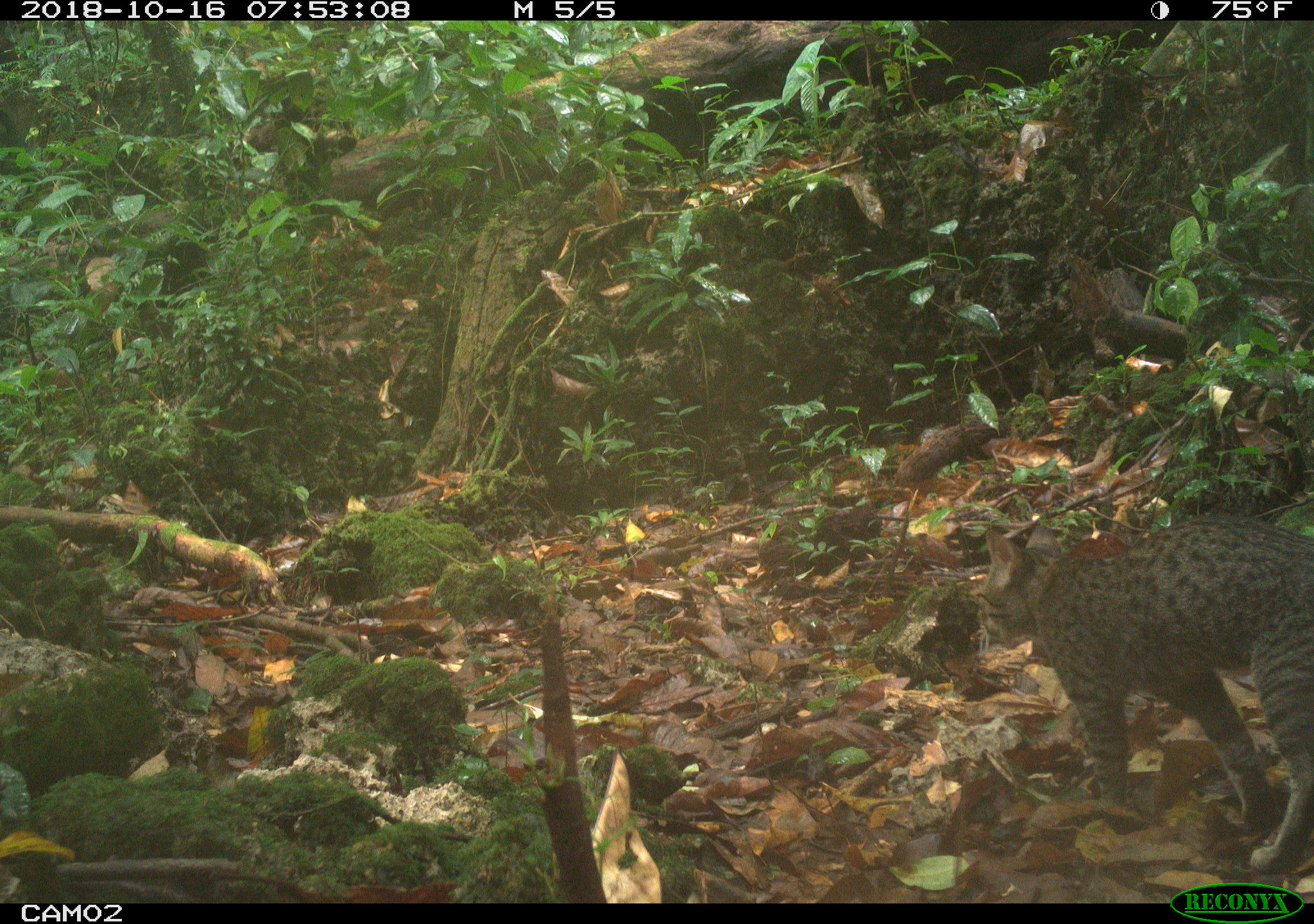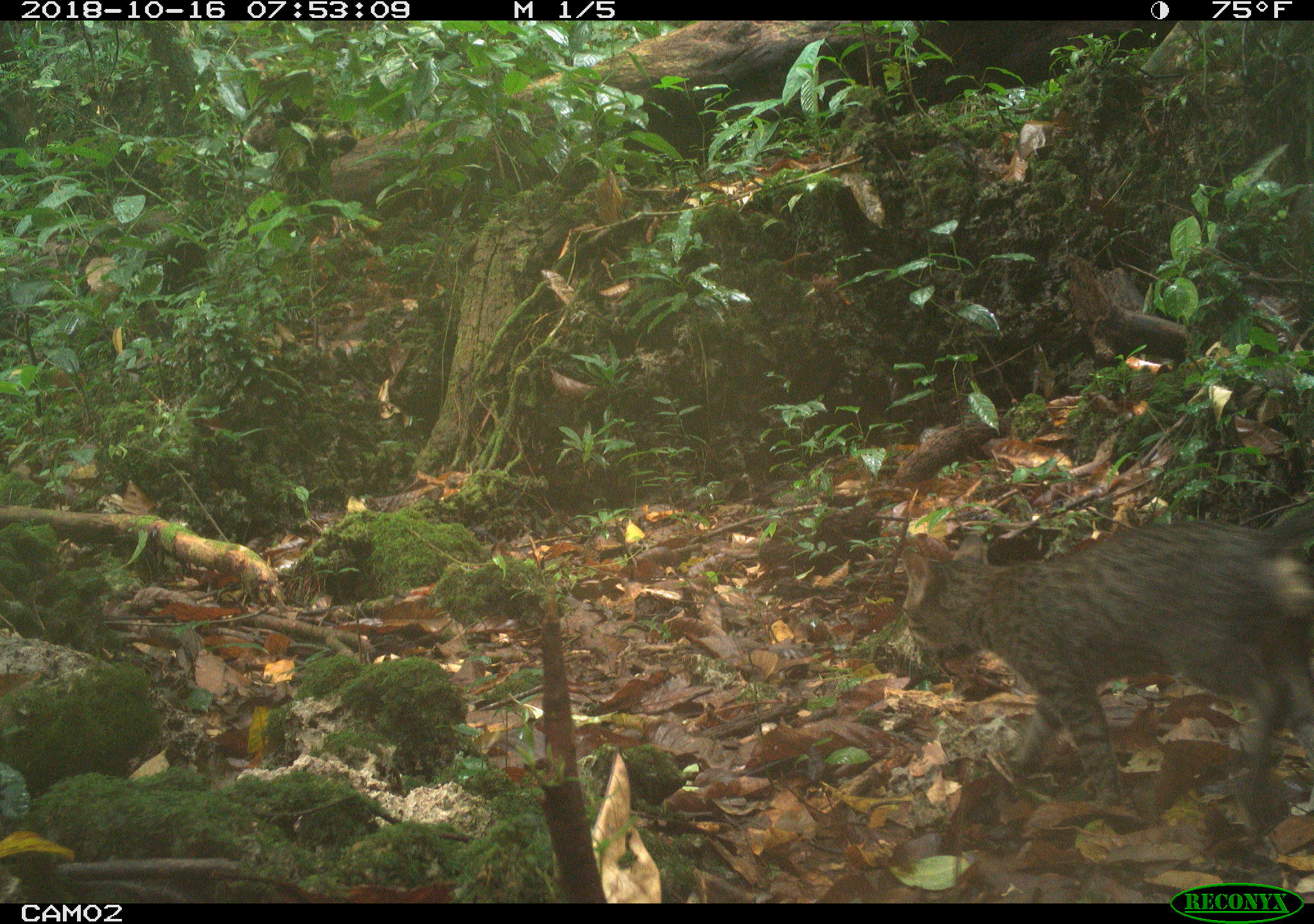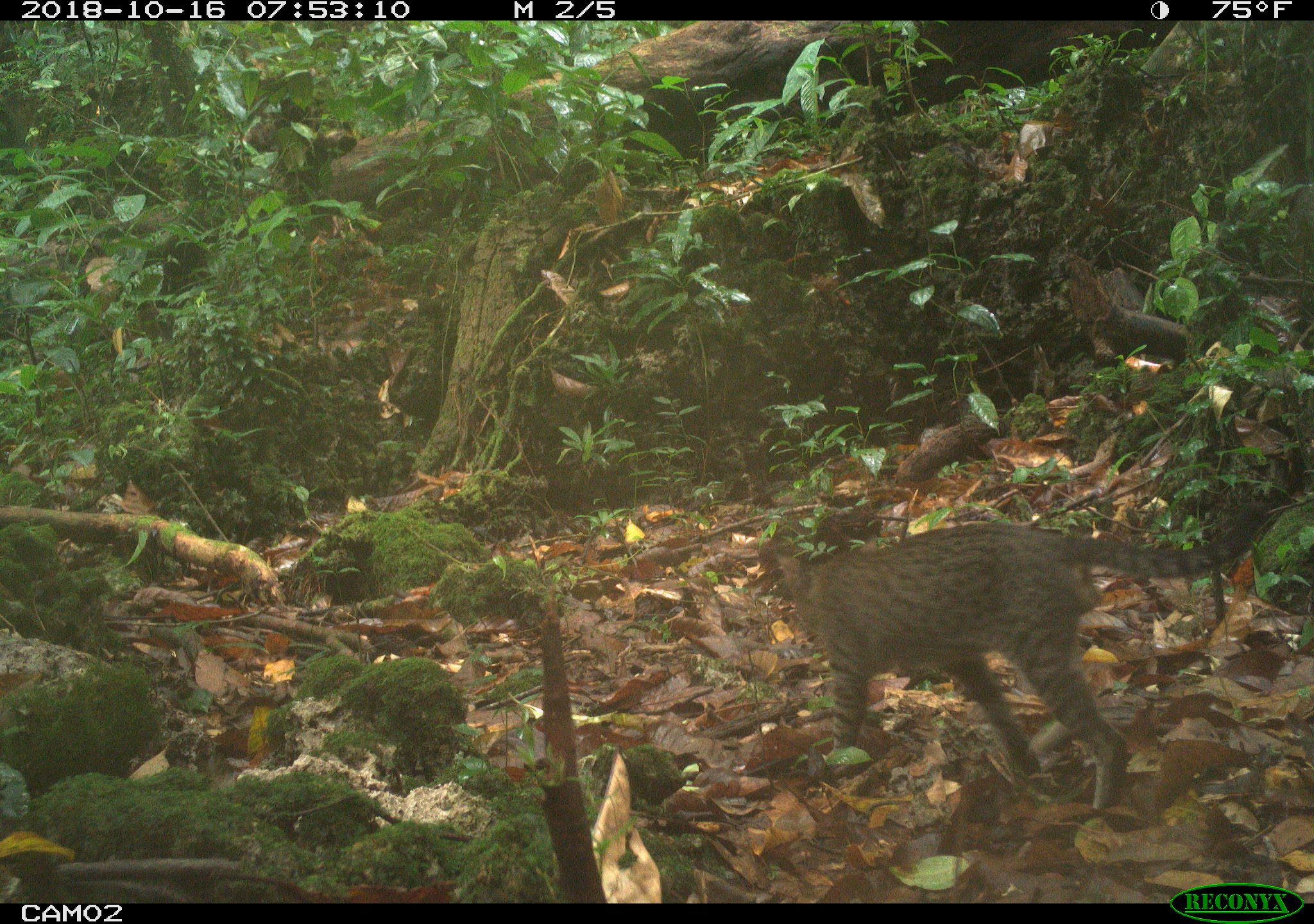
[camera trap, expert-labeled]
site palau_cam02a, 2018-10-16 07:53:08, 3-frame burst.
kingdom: Animalia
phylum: Chordata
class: Mammalia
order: Carnivora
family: Felidae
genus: Felis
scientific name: Felis catus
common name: cat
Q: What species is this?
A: Cat (Felis catus).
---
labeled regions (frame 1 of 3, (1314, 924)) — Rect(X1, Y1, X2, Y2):
cat: Rect(971, 513, 1312, 882)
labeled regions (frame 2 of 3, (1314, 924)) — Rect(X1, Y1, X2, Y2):
cat: Rect(889, 522, 1314, 835)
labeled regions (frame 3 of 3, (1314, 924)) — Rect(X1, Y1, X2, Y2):
cat: Rect(765, 521, 1238, 817)